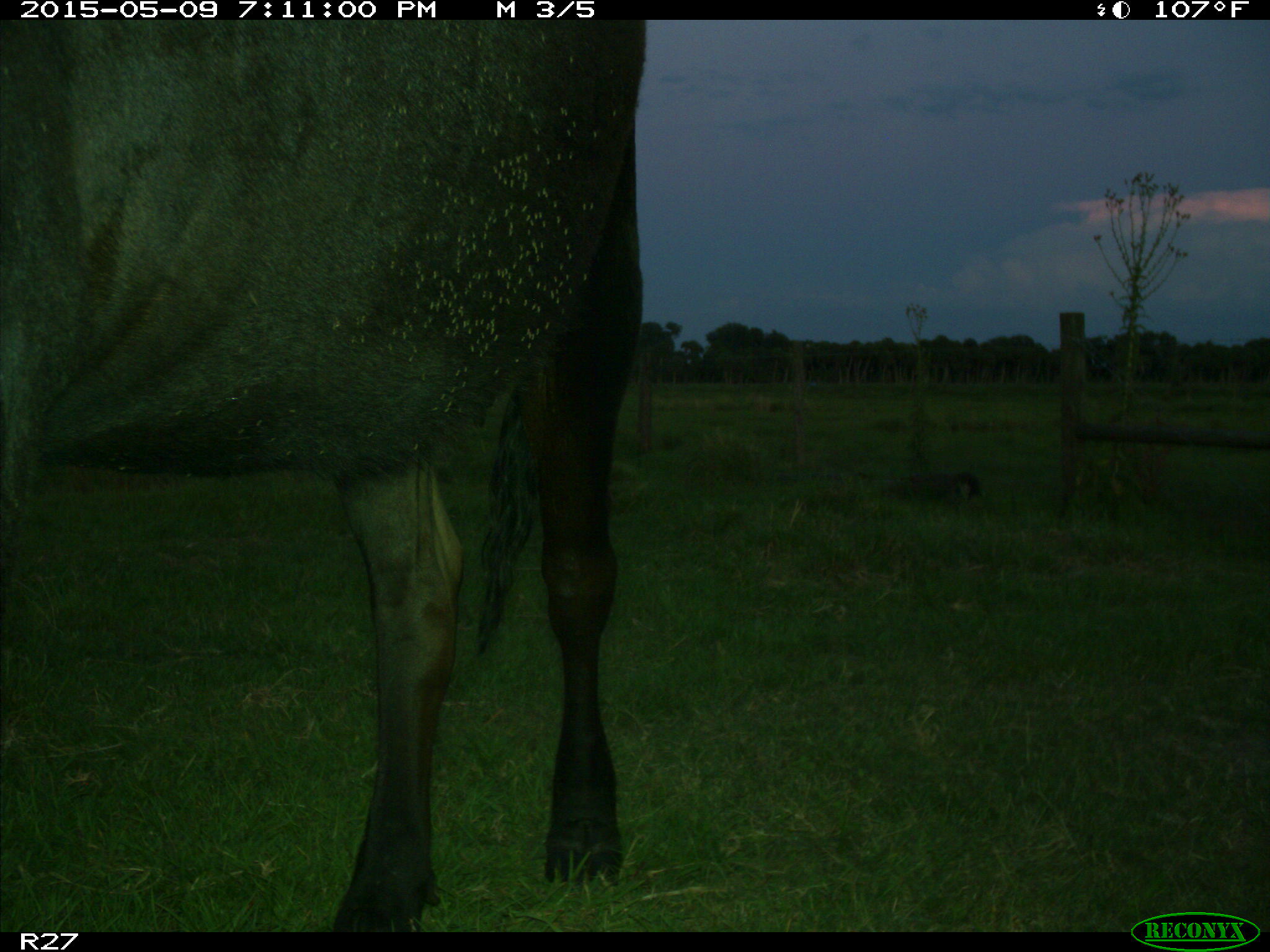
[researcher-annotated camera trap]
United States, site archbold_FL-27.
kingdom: Animalia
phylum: Chordata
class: Mammalia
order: Artiodactyla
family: Bovidae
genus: Bos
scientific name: Bos taurus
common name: domestic cow